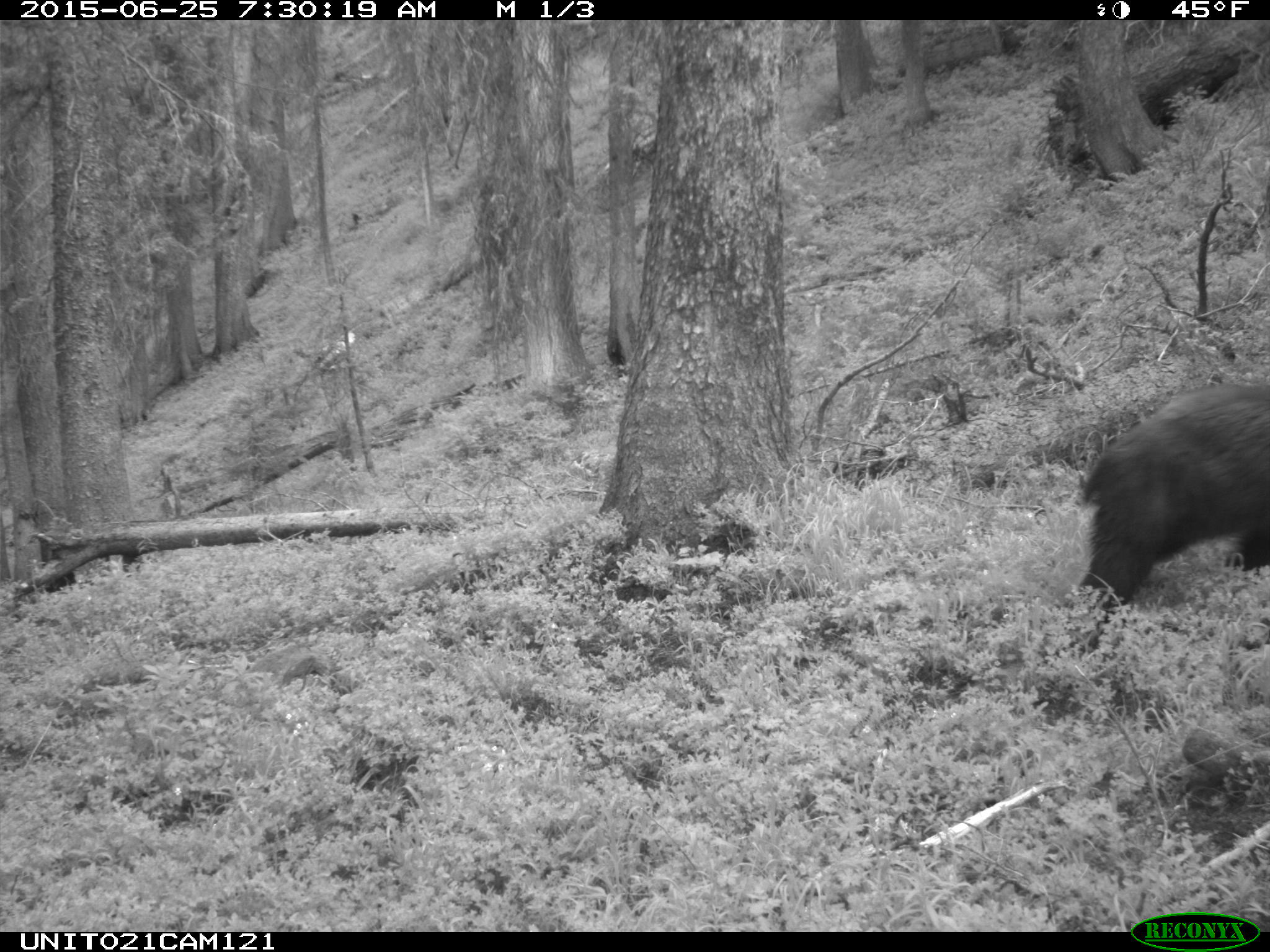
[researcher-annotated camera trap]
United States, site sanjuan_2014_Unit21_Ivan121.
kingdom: Animalia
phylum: Chordata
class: Mammalia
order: Carnivora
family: Ursidae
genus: Ursus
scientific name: Ursus americanus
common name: american black bear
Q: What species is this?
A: Ursus americanus (american black bear).